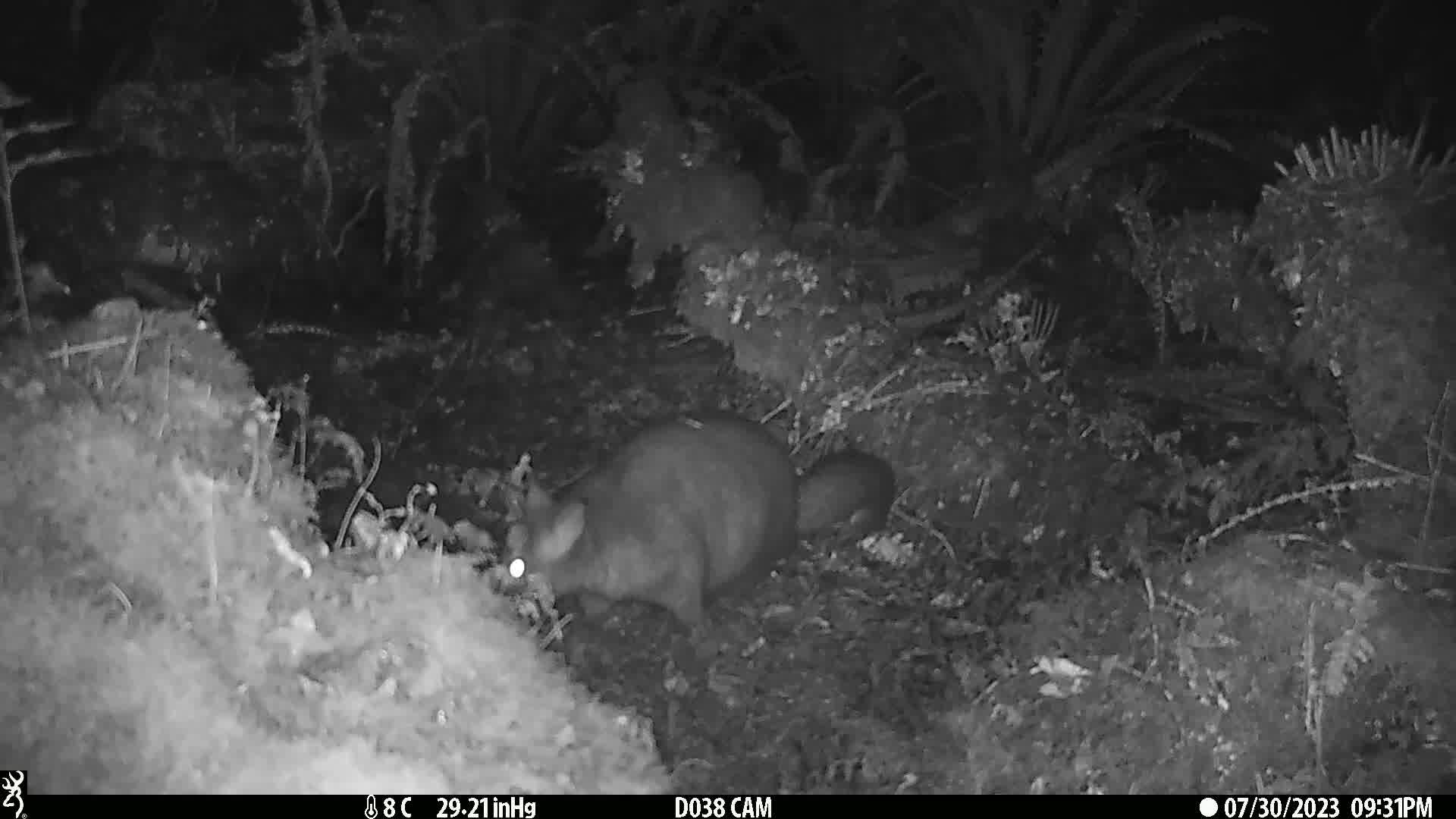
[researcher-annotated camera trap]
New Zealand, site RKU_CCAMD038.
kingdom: Animalia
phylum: Chordata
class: Mammalia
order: Diprotodontia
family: Phalangeridae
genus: Trichosurus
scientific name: Trichosurus vulpecula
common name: common brushtail possum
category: possum